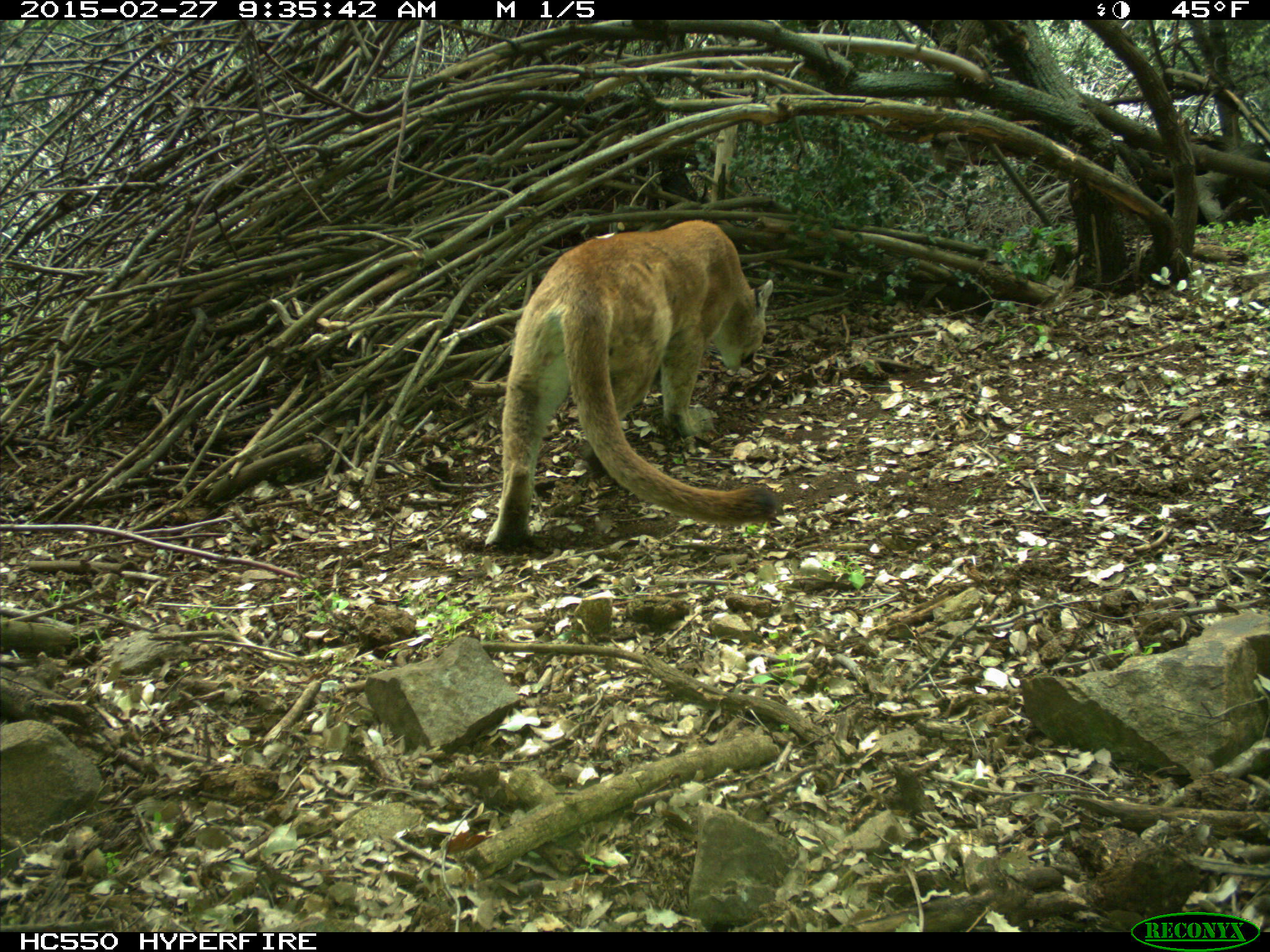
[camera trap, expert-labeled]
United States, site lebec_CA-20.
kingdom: Animalia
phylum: Chordata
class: Mammalia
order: Carnivora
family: Felidae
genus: Puma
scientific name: Puma concolor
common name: mountain lion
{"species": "Puma concolor (mountain lion)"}